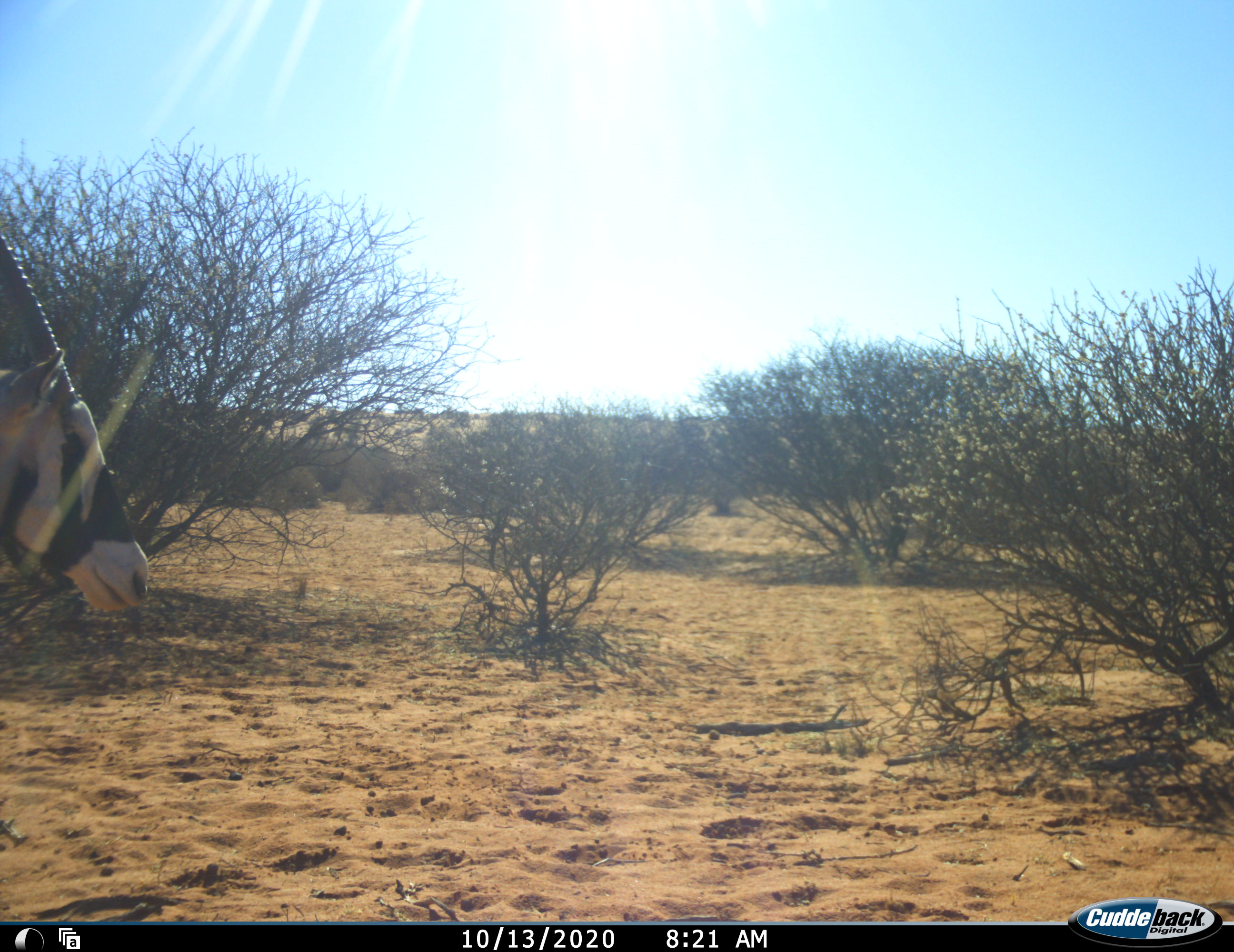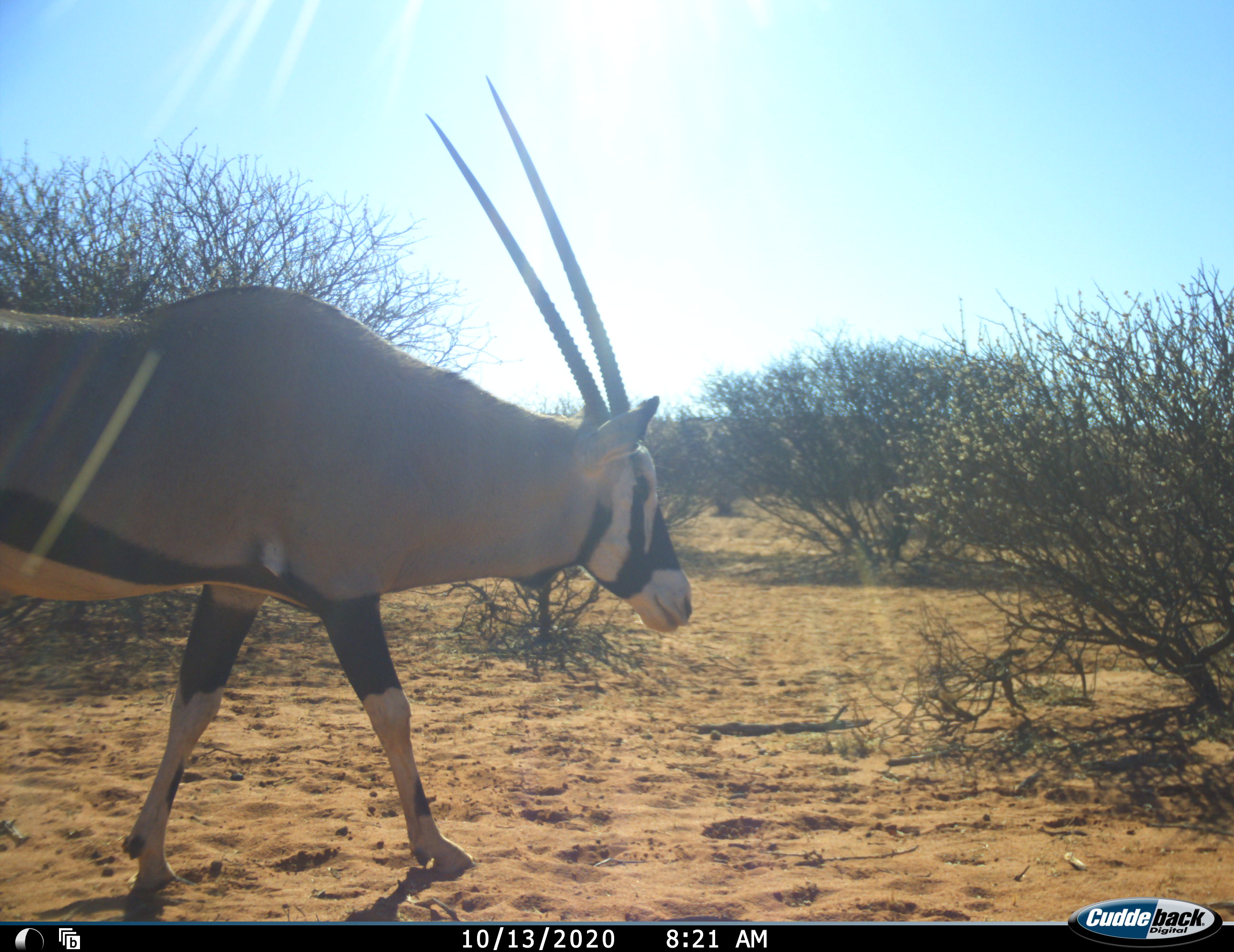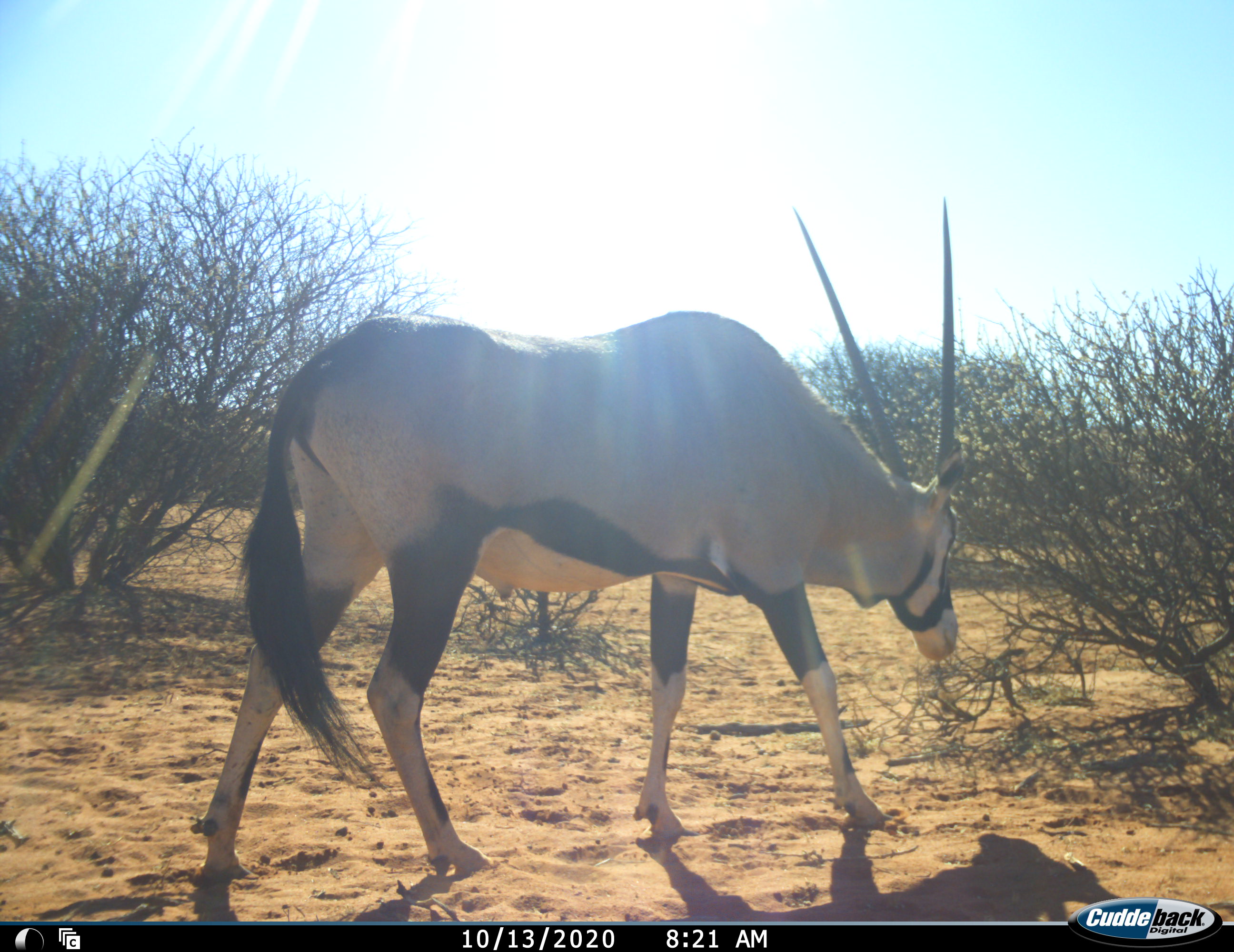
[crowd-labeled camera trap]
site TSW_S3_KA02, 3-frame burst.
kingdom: Animalia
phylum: Chordata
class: Mammalia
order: Artiodactyla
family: Bovidae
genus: Oryx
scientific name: Oryx gazella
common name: gemsbok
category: oryx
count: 1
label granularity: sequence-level